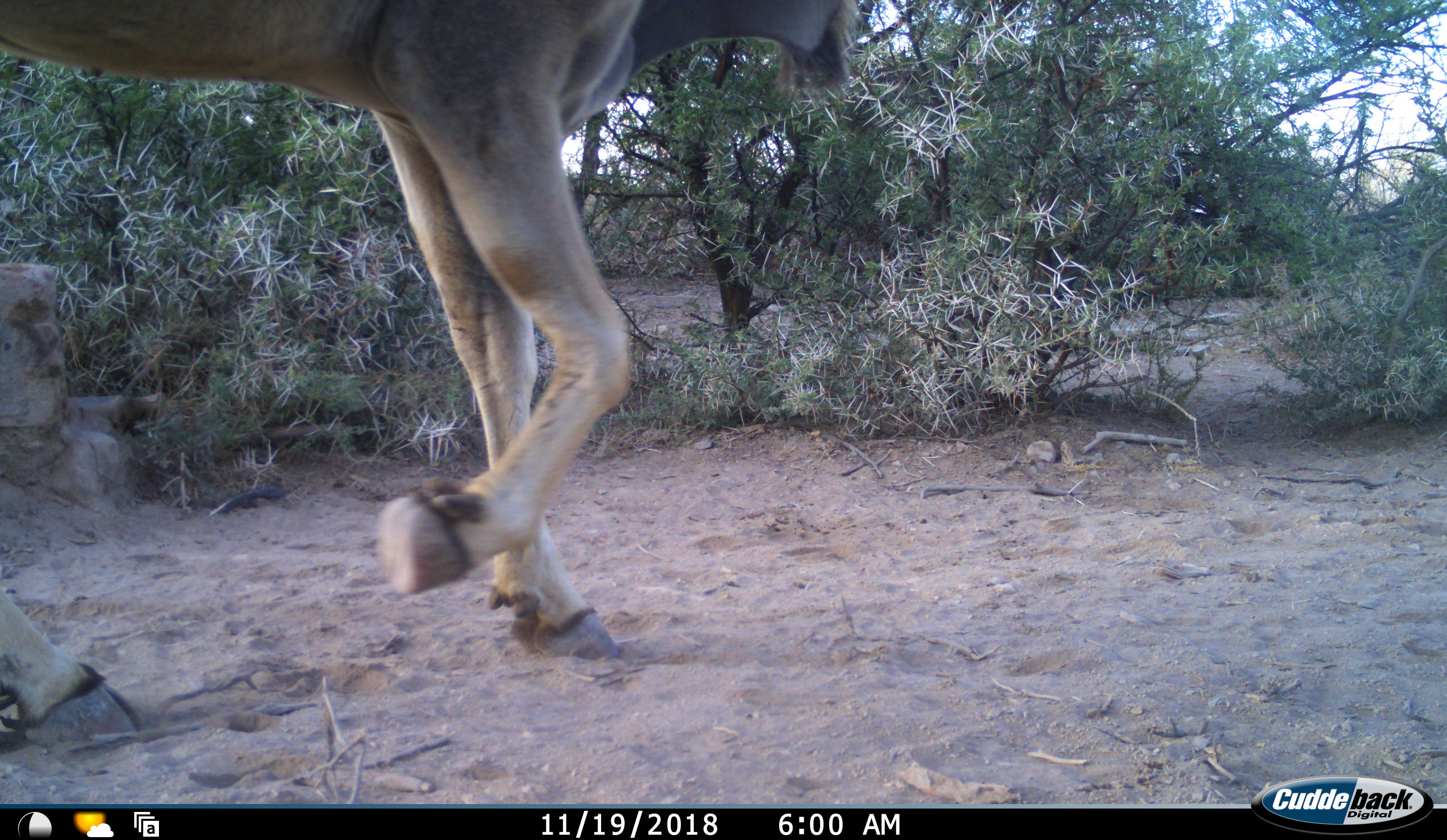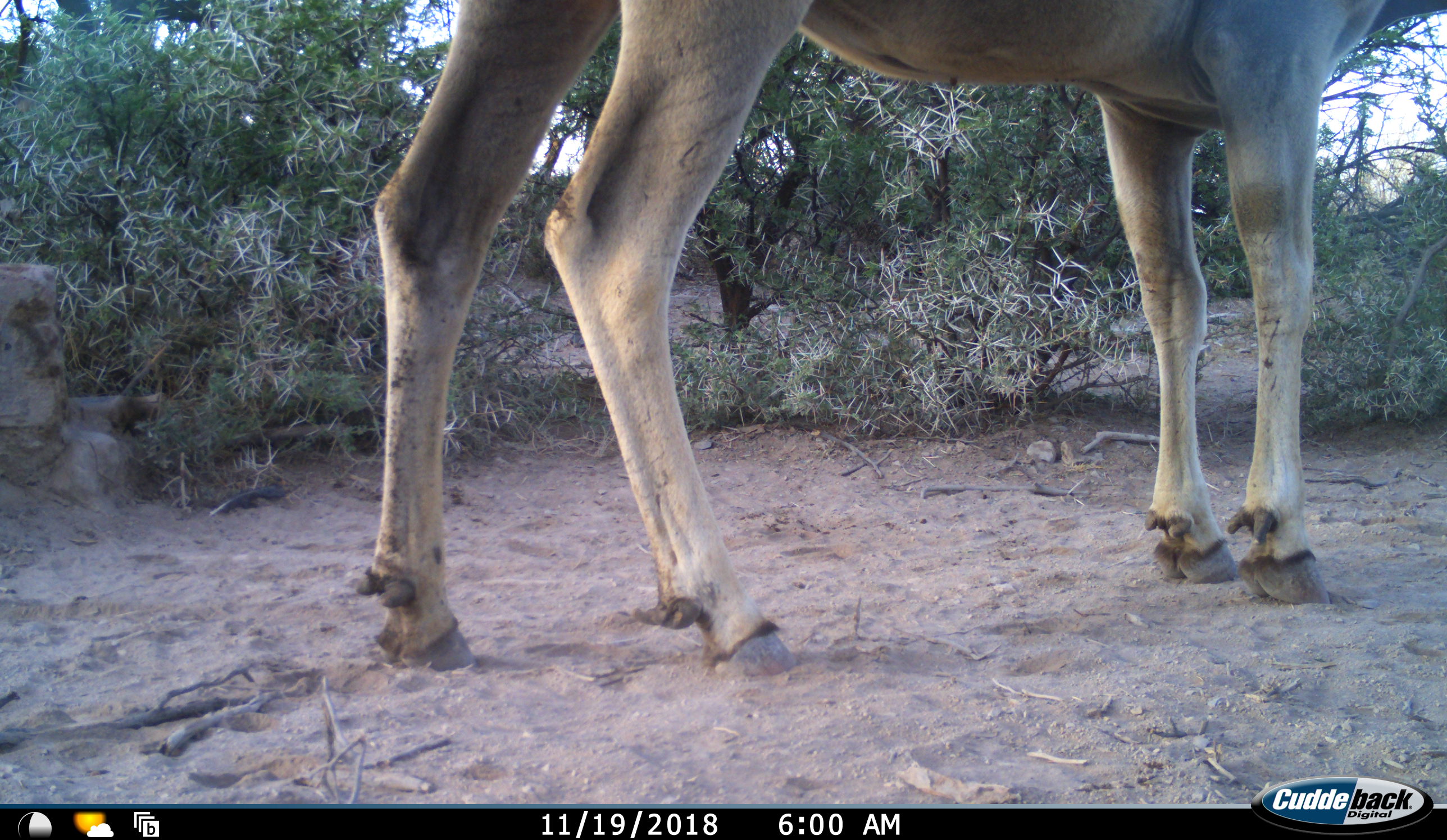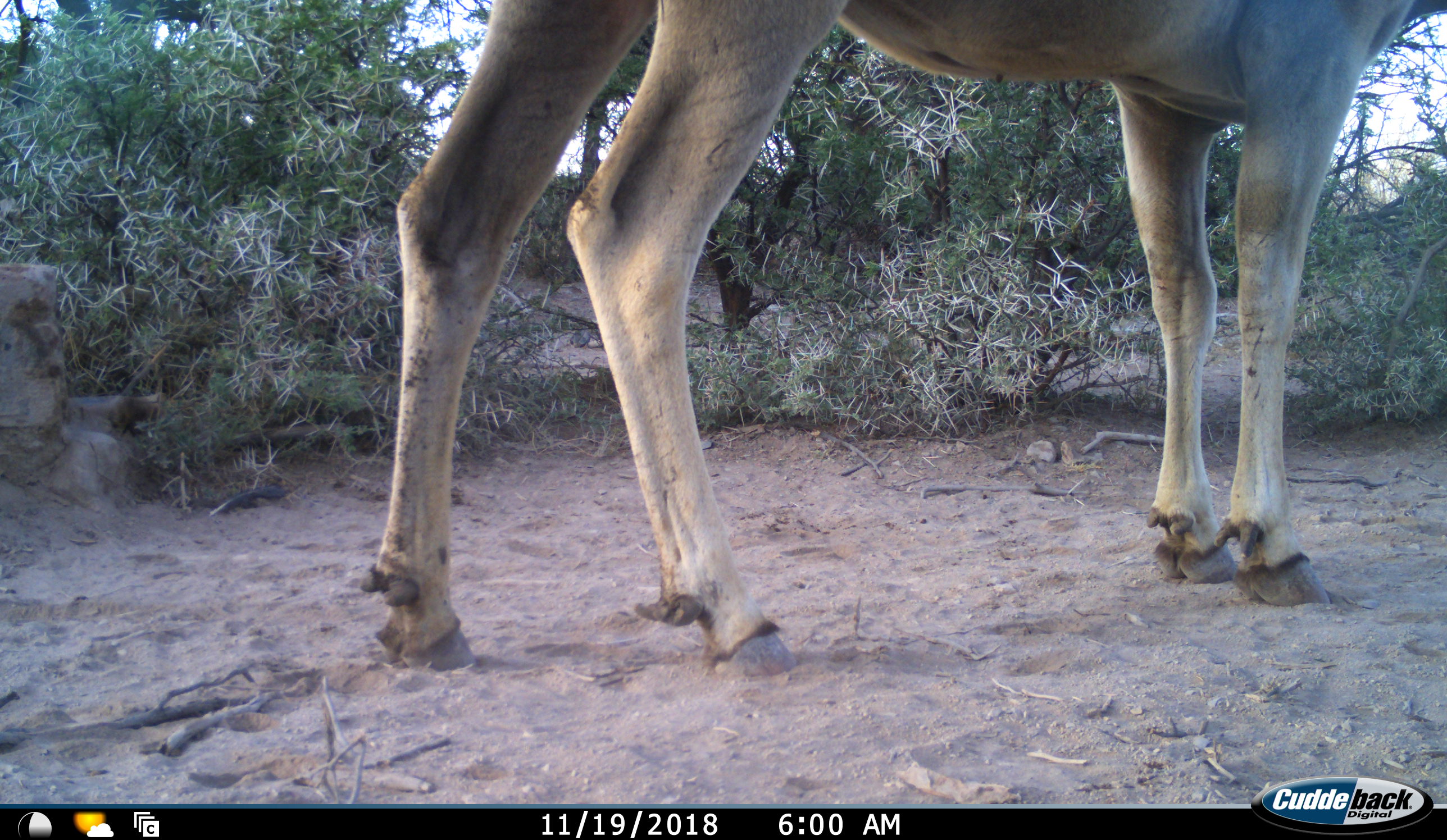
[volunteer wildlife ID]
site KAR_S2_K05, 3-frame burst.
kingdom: Animalia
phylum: Chordata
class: Mammalia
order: Artiodactyla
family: Bovidae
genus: Tragelaphus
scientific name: Tragelaphus oryx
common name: eland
Eland (Tragelaphus oryx), count 1. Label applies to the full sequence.